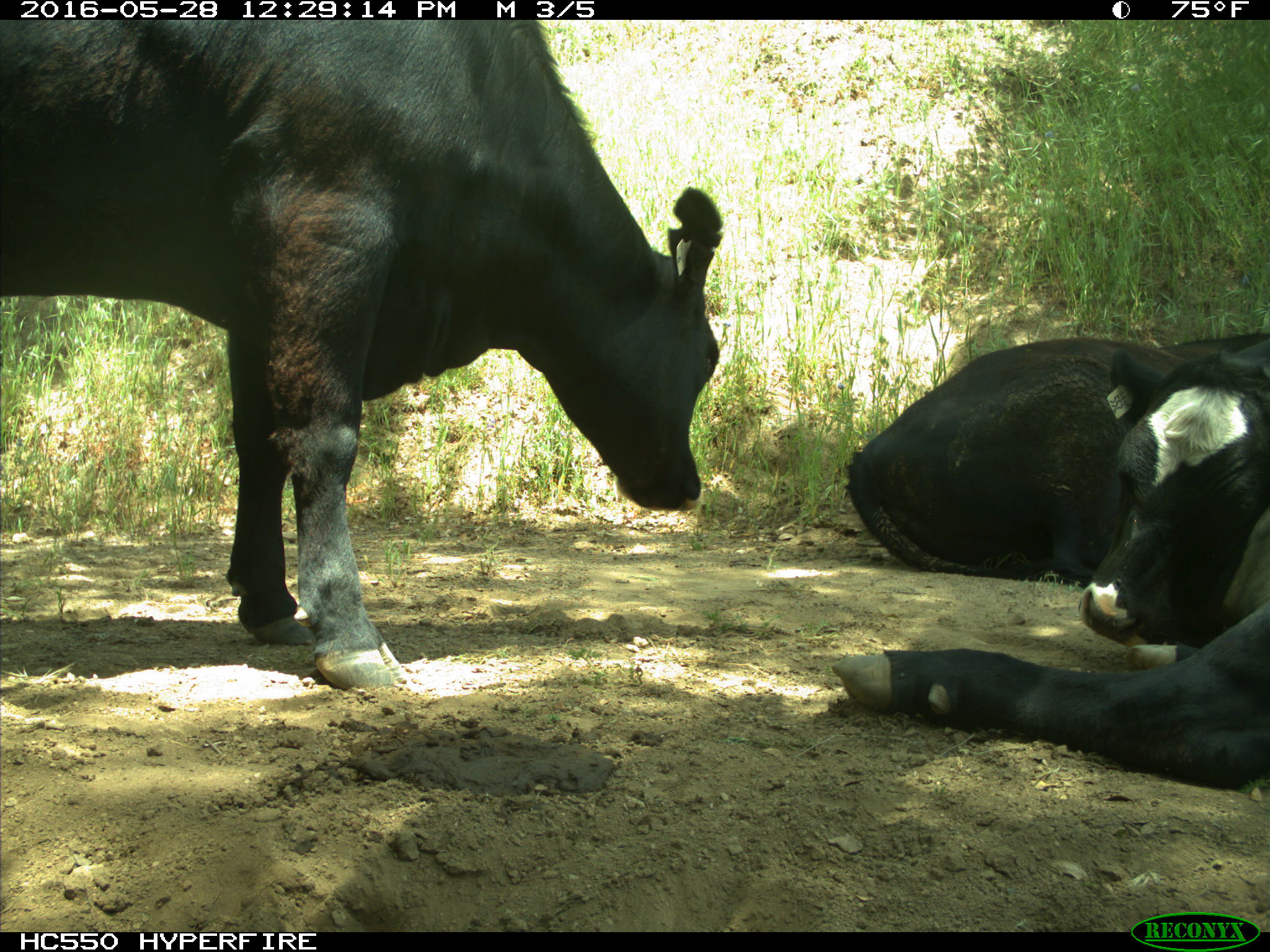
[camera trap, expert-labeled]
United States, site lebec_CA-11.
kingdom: Animalia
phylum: Chordata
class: Mammalia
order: Artiodactyla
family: Bovidae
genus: Bos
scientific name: Bos taurus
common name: domestic cow